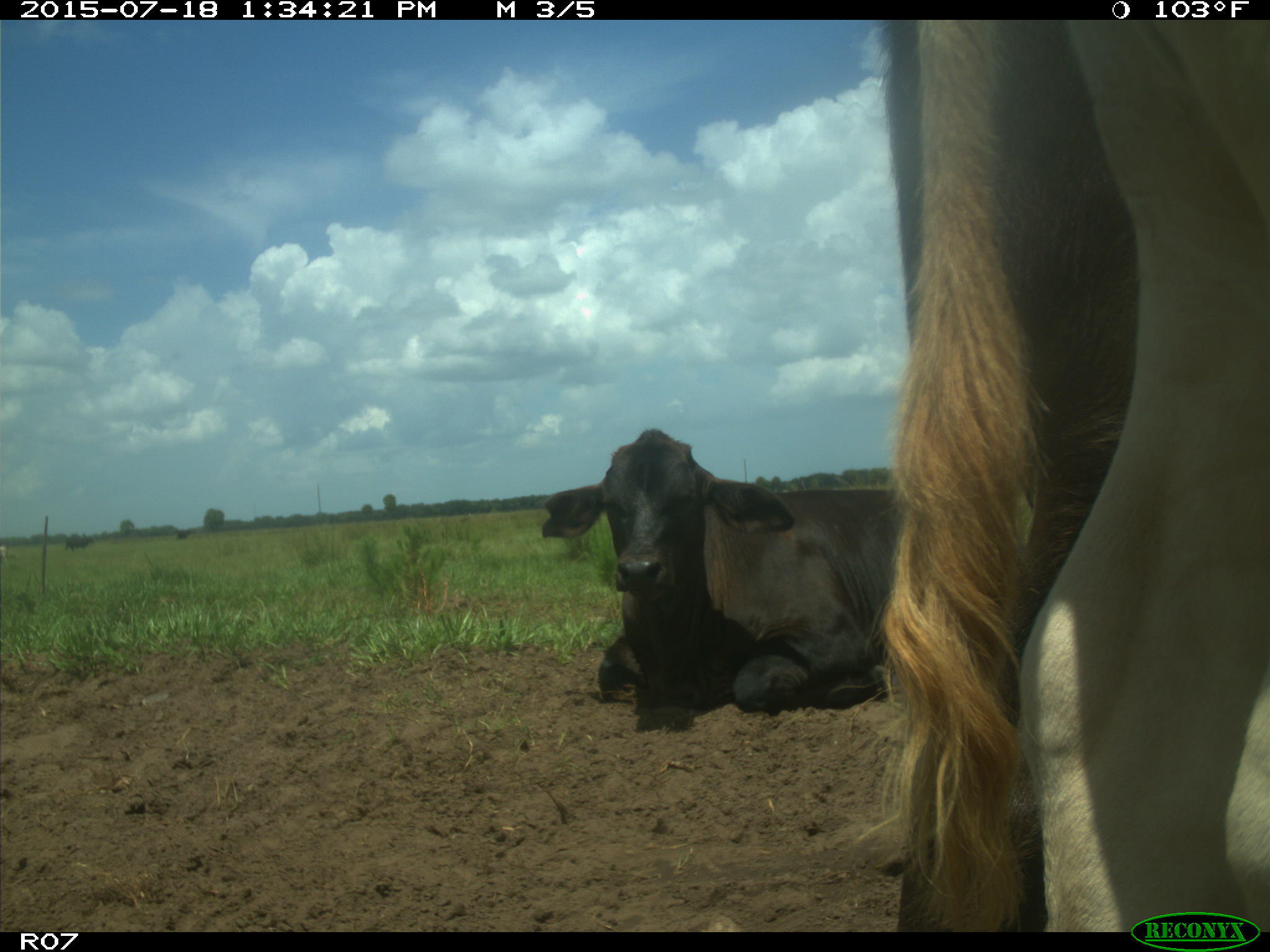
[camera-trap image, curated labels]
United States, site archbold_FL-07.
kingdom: Animalia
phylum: Chordata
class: Mammalia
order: Artiodactyla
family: Bovidae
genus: Bos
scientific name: Bos taurus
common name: domestic cow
Bos taurus (domestic cow).